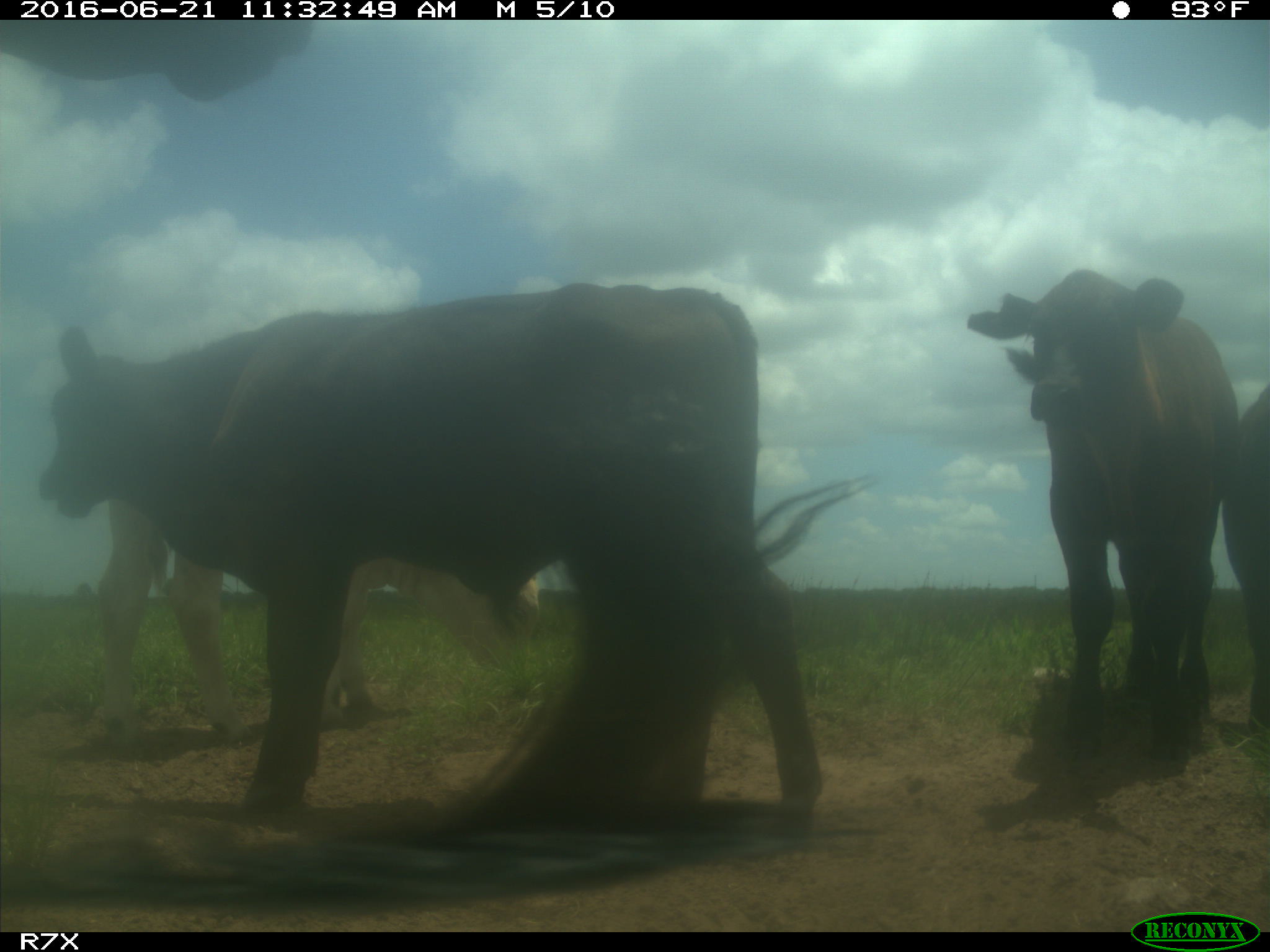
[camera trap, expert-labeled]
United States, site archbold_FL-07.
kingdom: Animalia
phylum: Chordata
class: Mammalia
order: Artiodactyla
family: Bovidae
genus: Bos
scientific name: Bos taurus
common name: domestic cow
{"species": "Bos taurus (domestic cow)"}